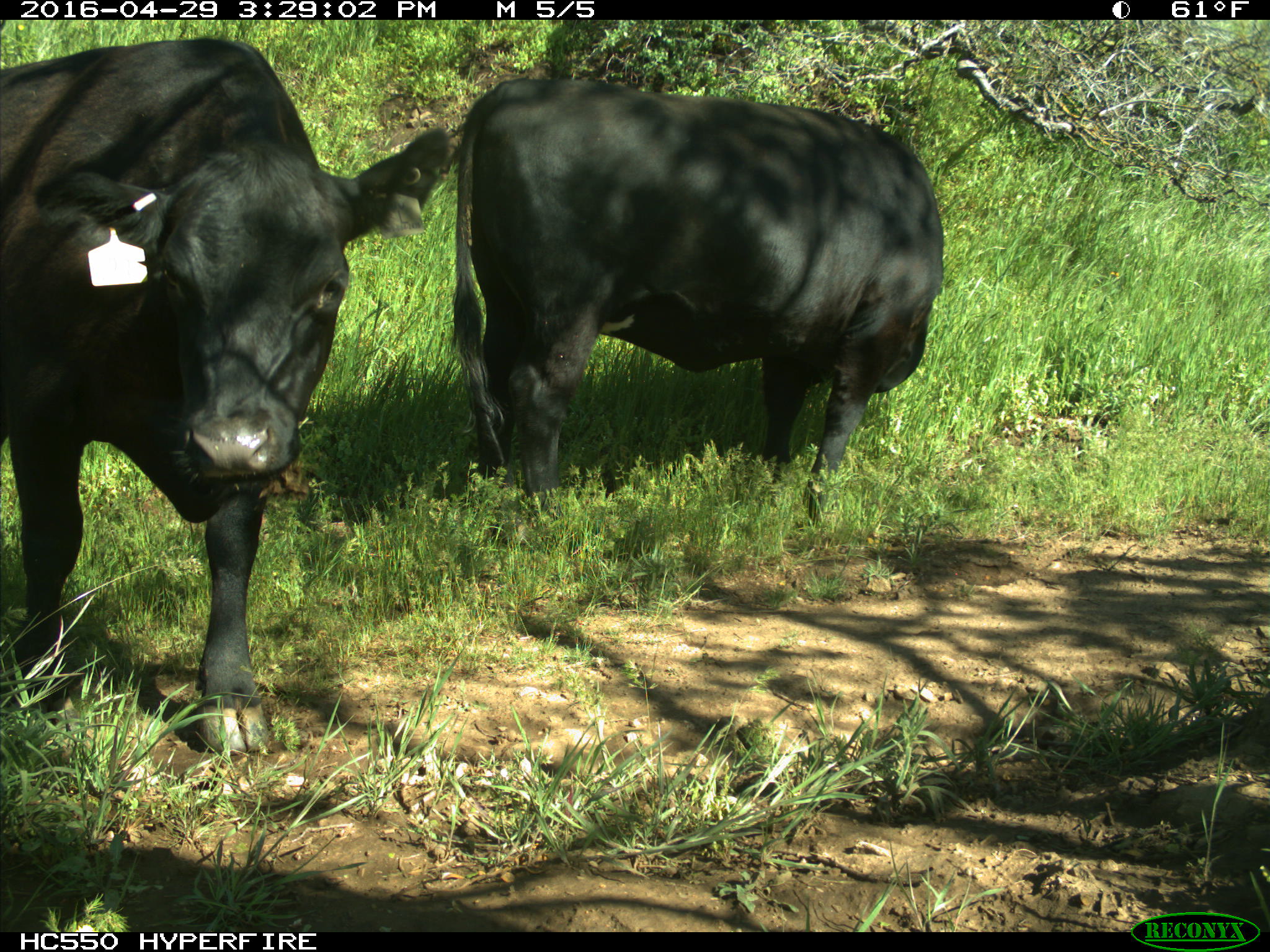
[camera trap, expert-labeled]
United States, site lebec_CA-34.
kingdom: Animalia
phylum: Chordata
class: Mammalia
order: Artiodactyla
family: Bovidae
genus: Bos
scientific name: Bos taurus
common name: domestic cow